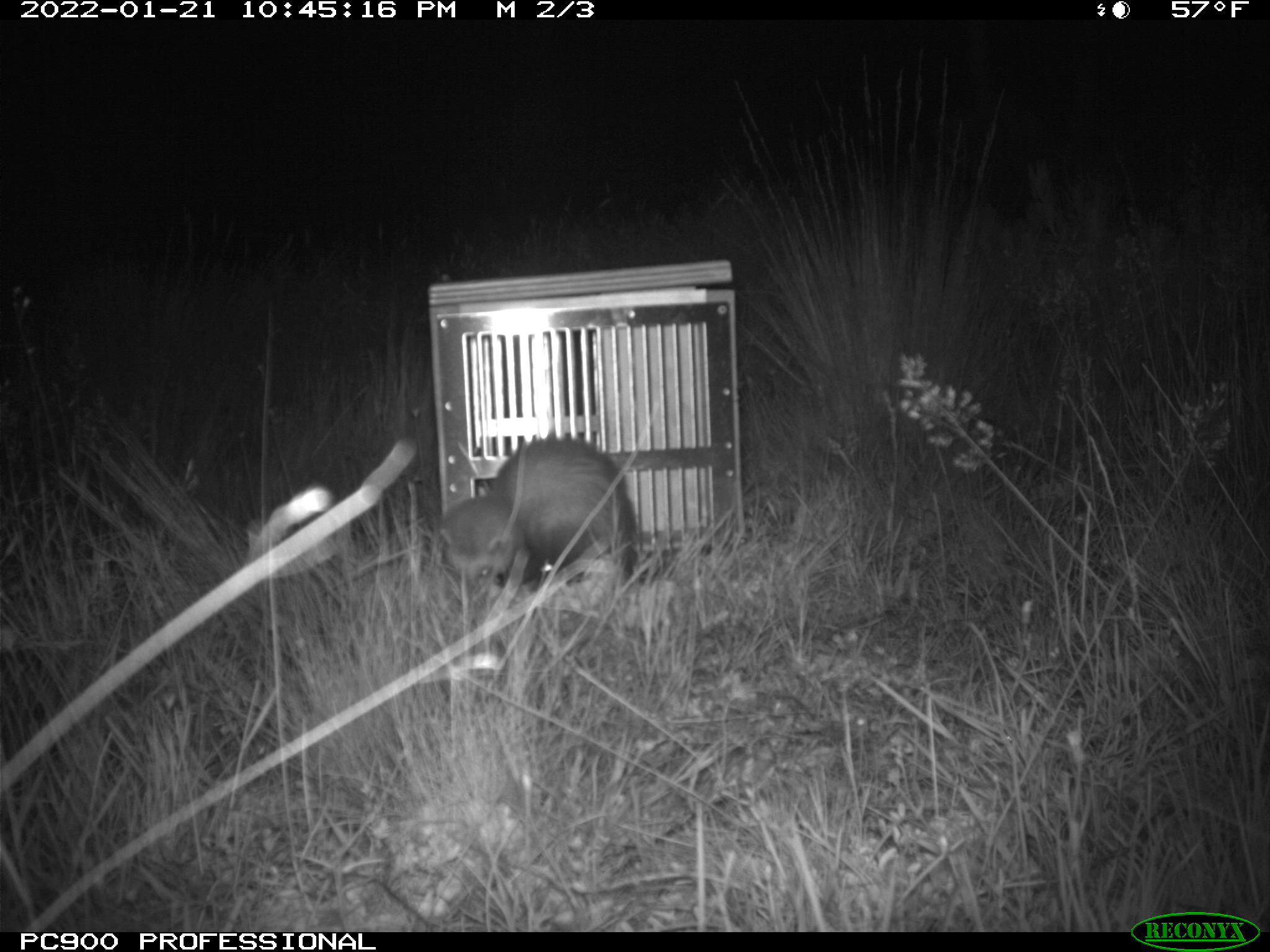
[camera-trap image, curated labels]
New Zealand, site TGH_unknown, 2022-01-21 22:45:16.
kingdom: Animalia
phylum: Chordata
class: Mammalia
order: Carnivora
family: Mustelidae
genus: Mustela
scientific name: Mustela furo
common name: ferret